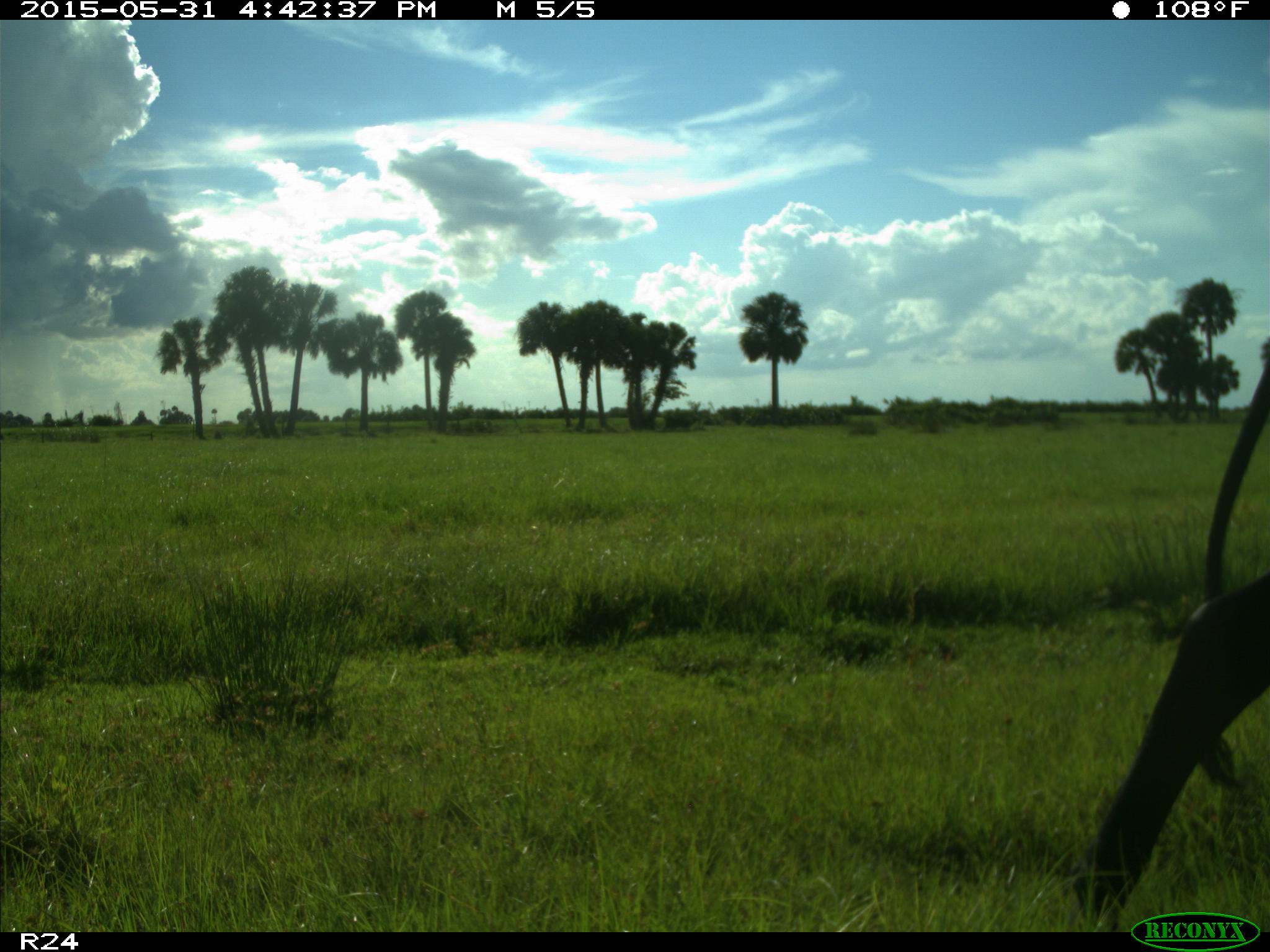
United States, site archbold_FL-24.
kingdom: Animalia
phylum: Chordata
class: Mammalia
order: Artiodactyla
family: Bovidae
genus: Bos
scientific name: Bos taurus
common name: domestic cow